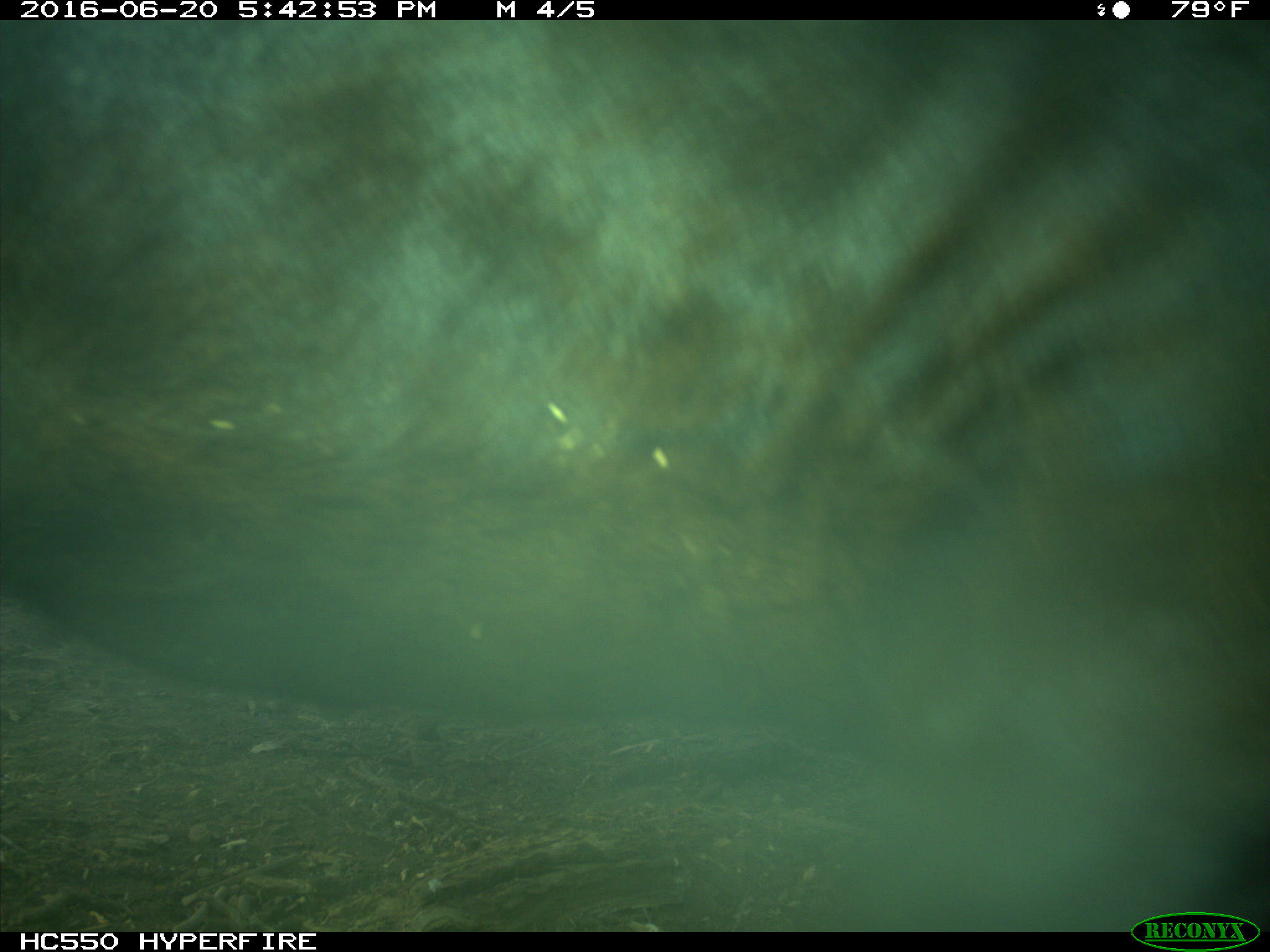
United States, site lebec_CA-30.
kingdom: Animalia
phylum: Chordata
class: Mammalia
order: Artiodactyla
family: Bovidae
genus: Bos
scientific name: Bos taurus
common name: domestic cow